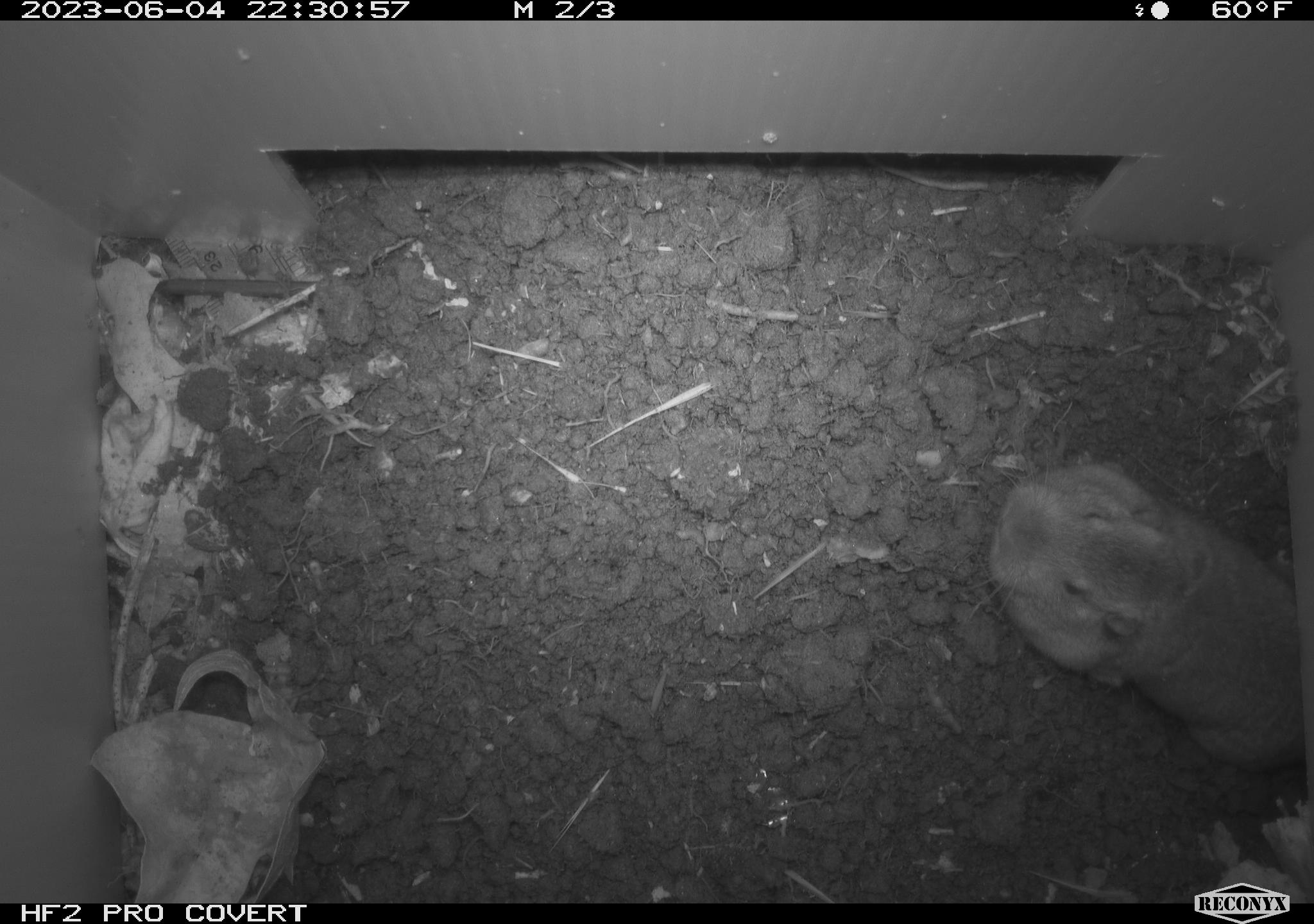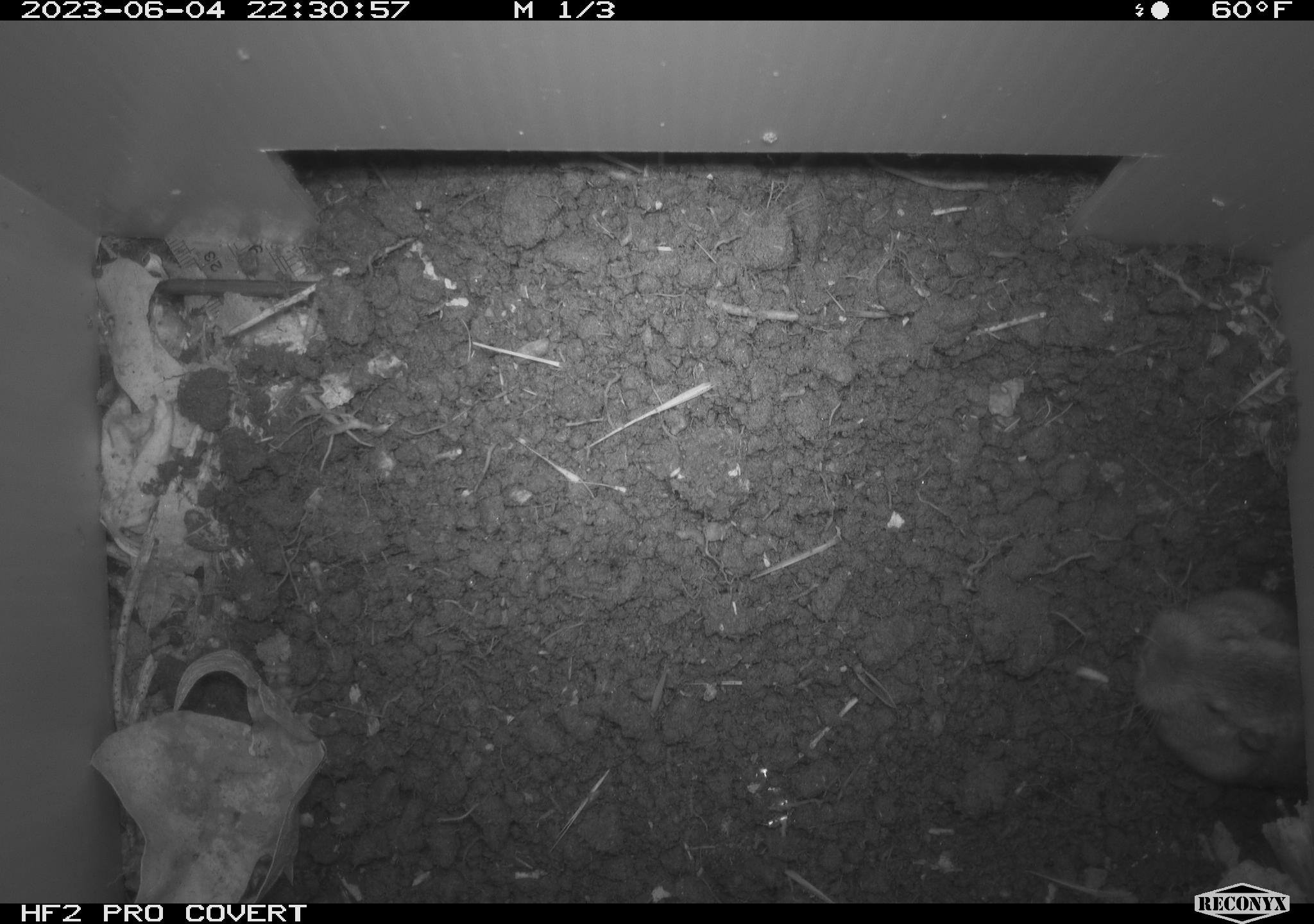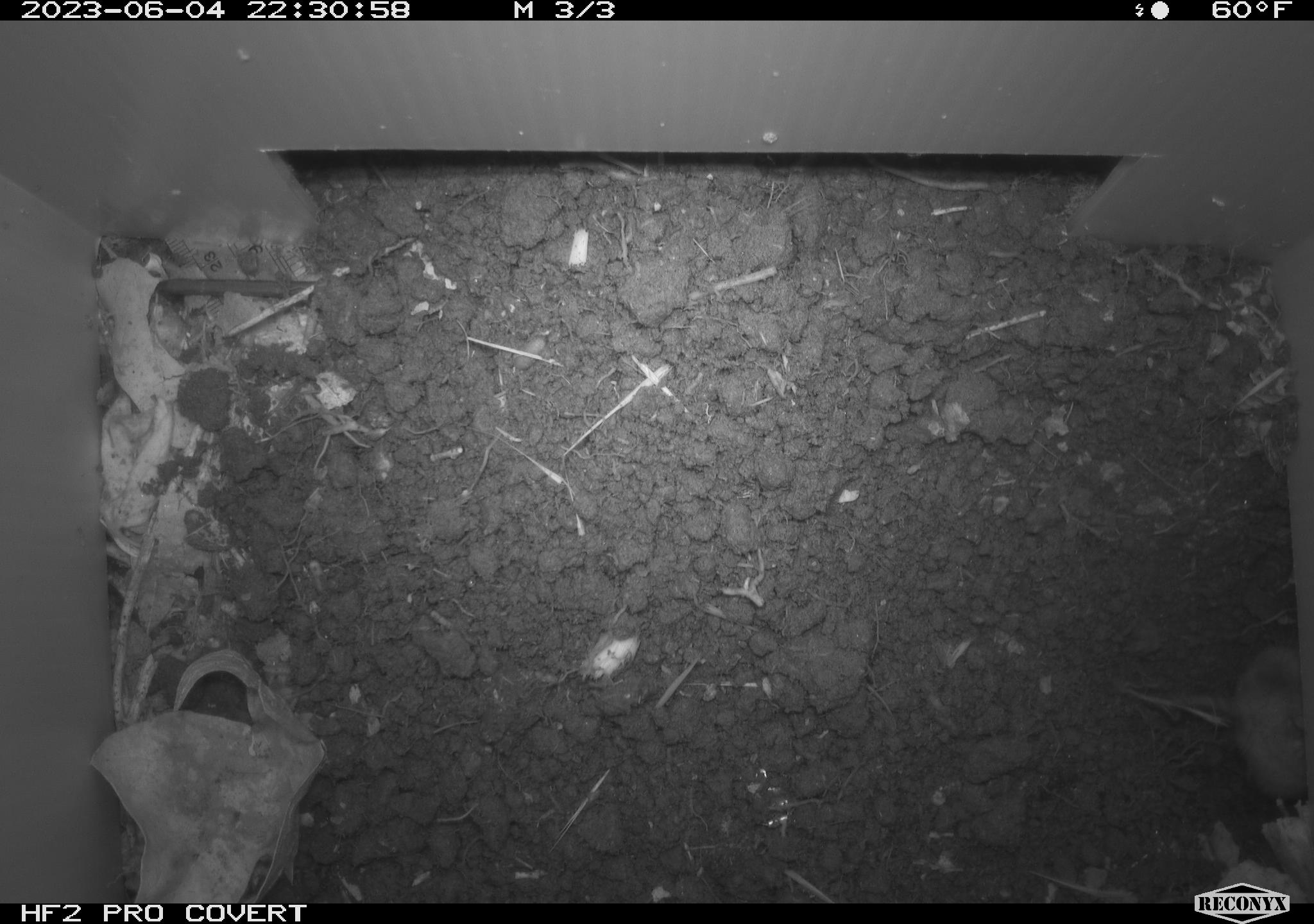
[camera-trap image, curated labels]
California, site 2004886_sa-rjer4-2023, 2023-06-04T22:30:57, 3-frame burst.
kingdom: Animalia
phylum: Chordata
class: Mammalia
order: Rodentia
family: Geomyidae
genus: Megascapheus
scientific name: Megascapheus bottae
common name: botta's pocket gopher